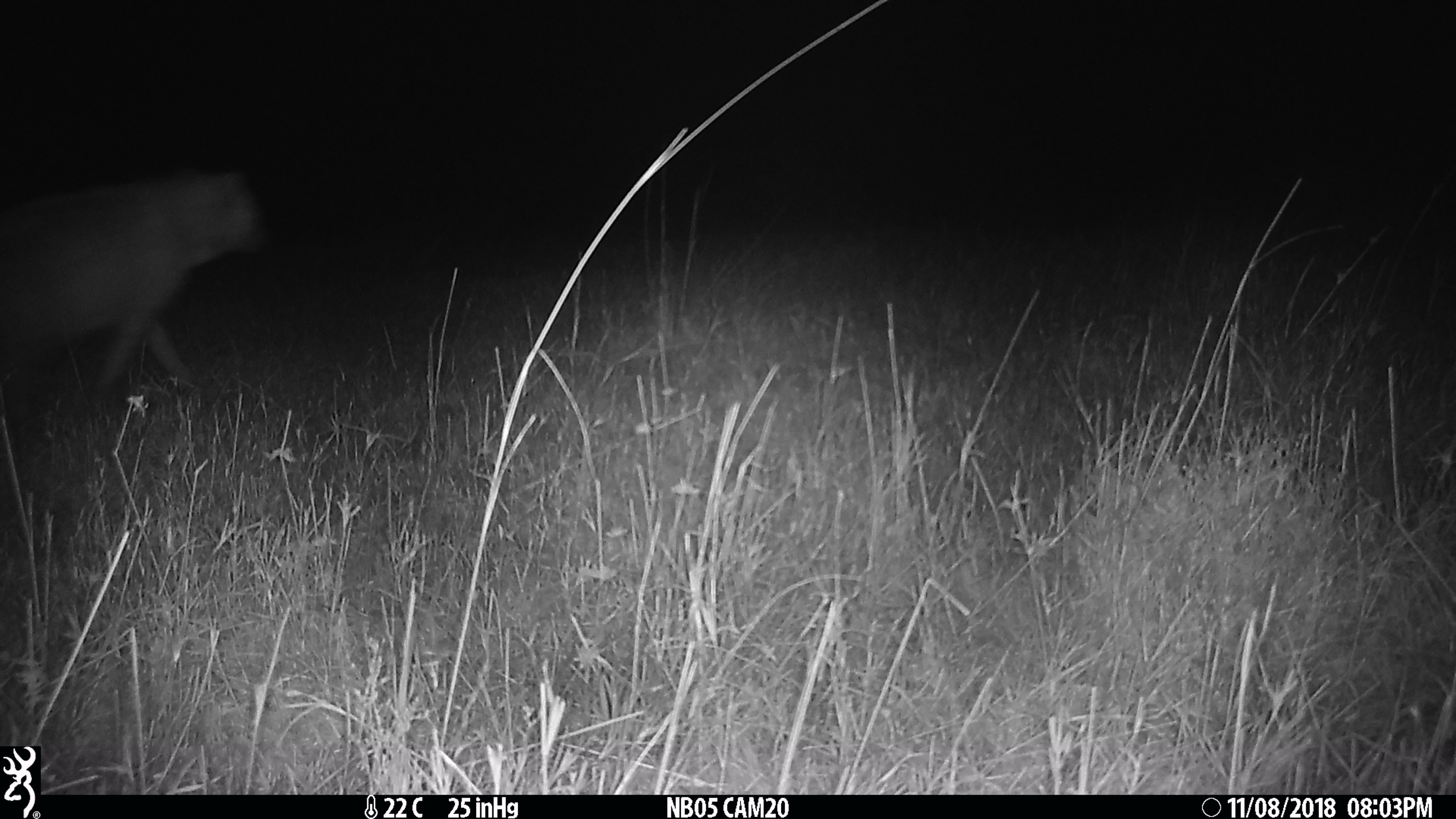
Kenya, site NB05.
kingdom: Animalia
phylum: Chordata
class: Mammalia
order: Carnivora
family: Hyaenidae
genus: Crocuta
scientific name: Crocuta crocuta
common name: spotted hyena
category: hyena spotted